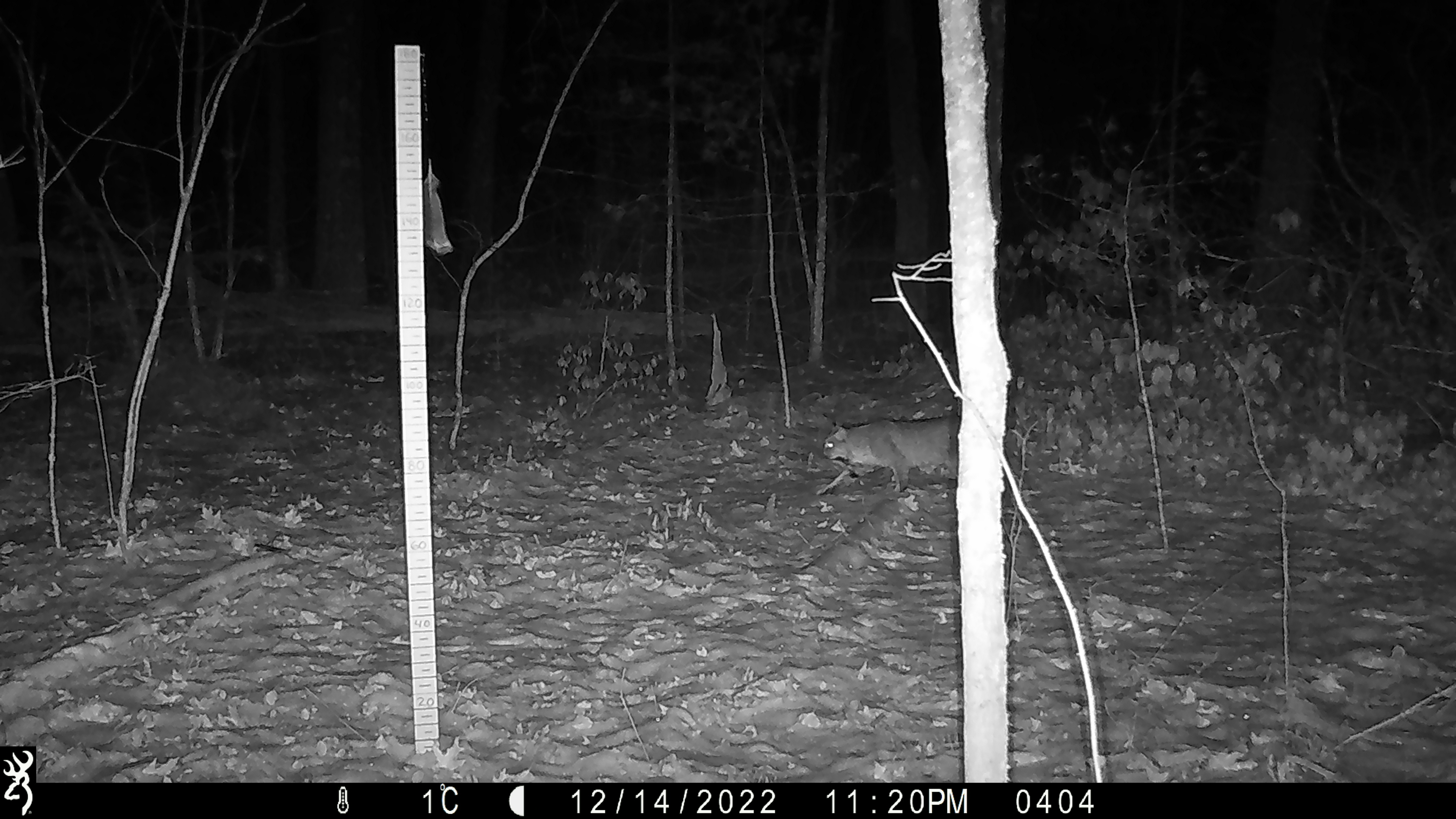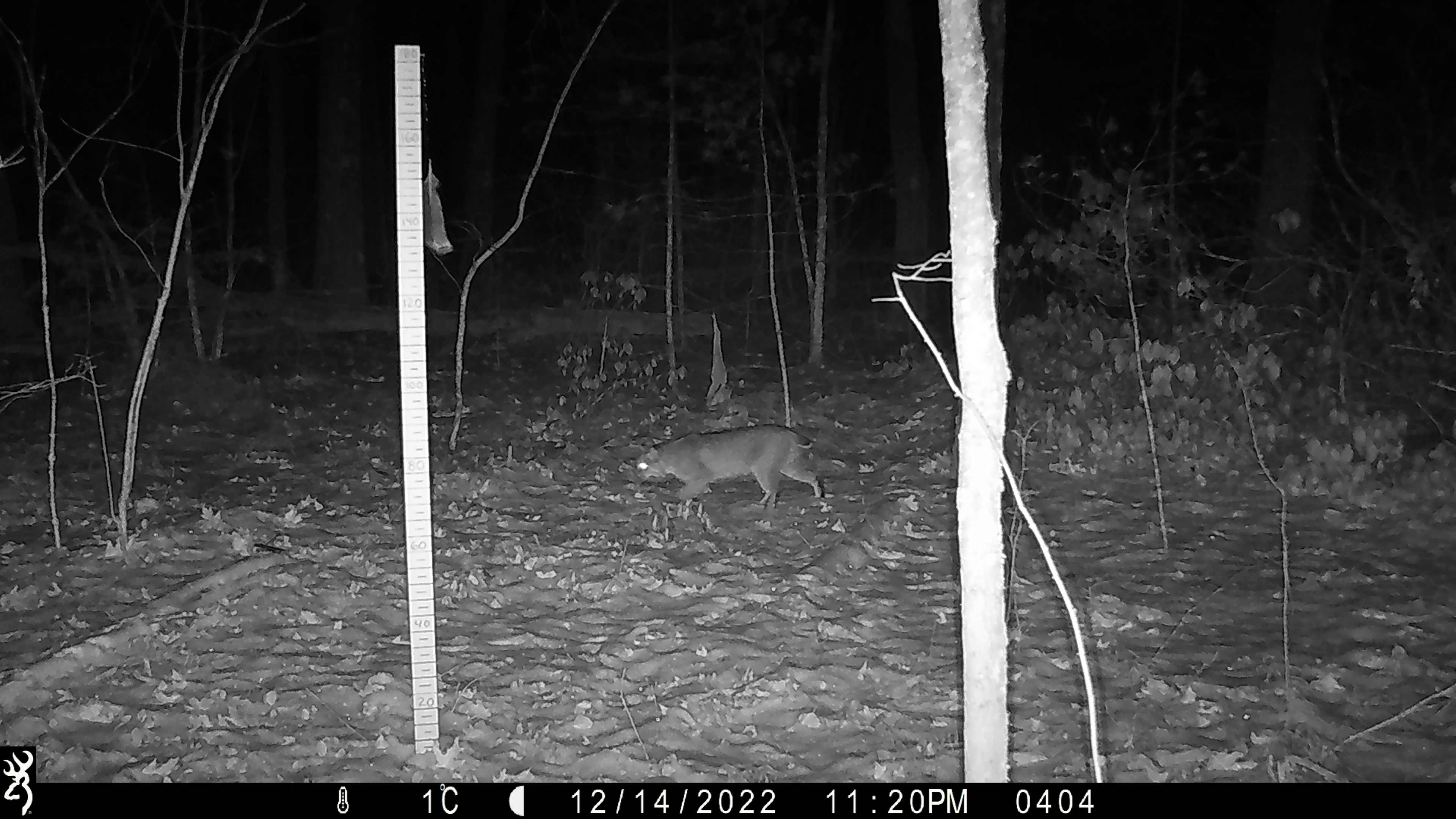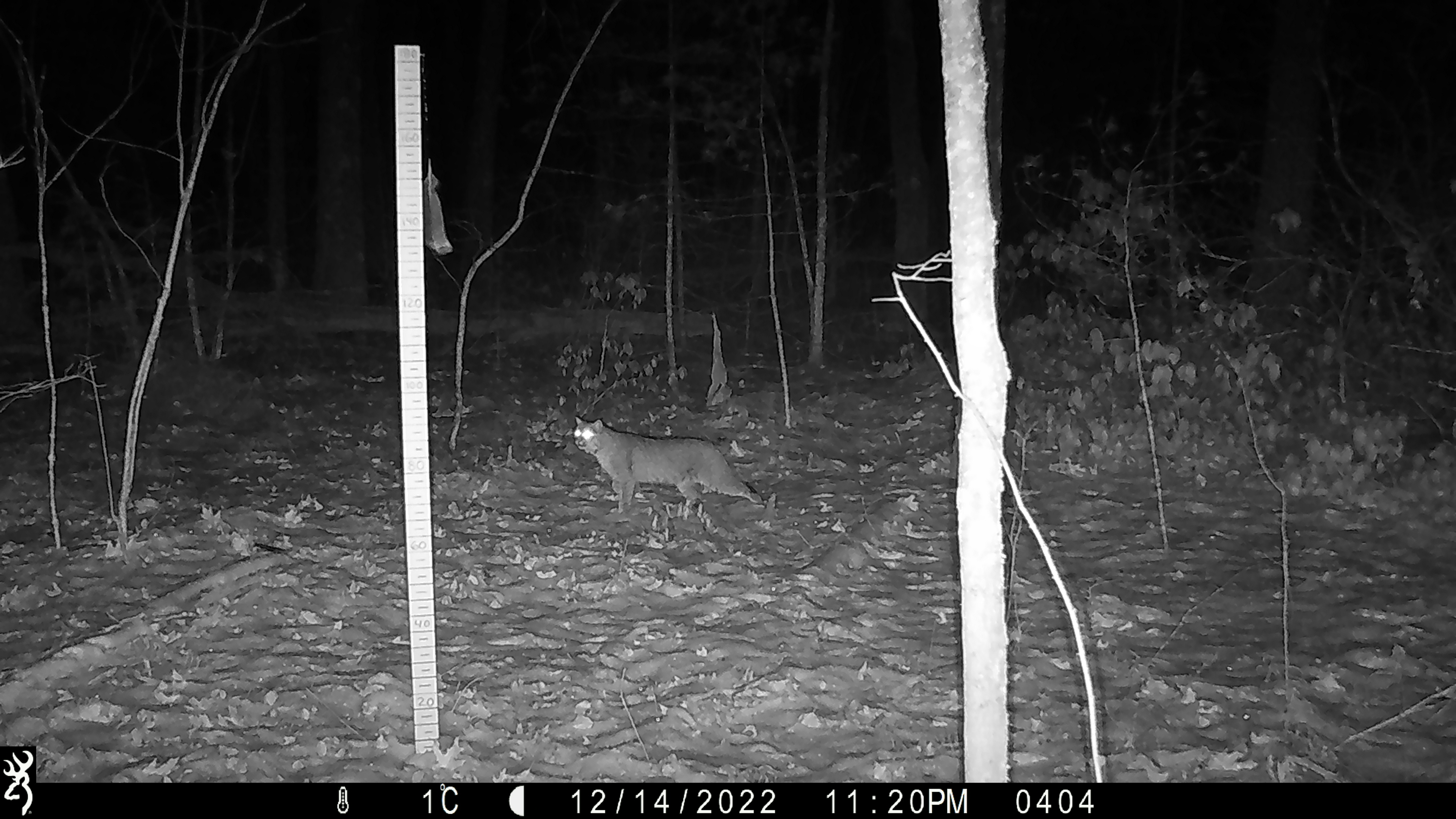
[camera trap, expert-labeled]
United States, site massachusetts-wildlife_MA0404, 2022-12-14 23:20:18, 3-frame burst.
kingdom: Animalia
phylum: Chordata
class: Mammalia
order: Carnivora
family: Felidae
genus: Lynx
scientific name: Lynx rufus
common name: bobcat